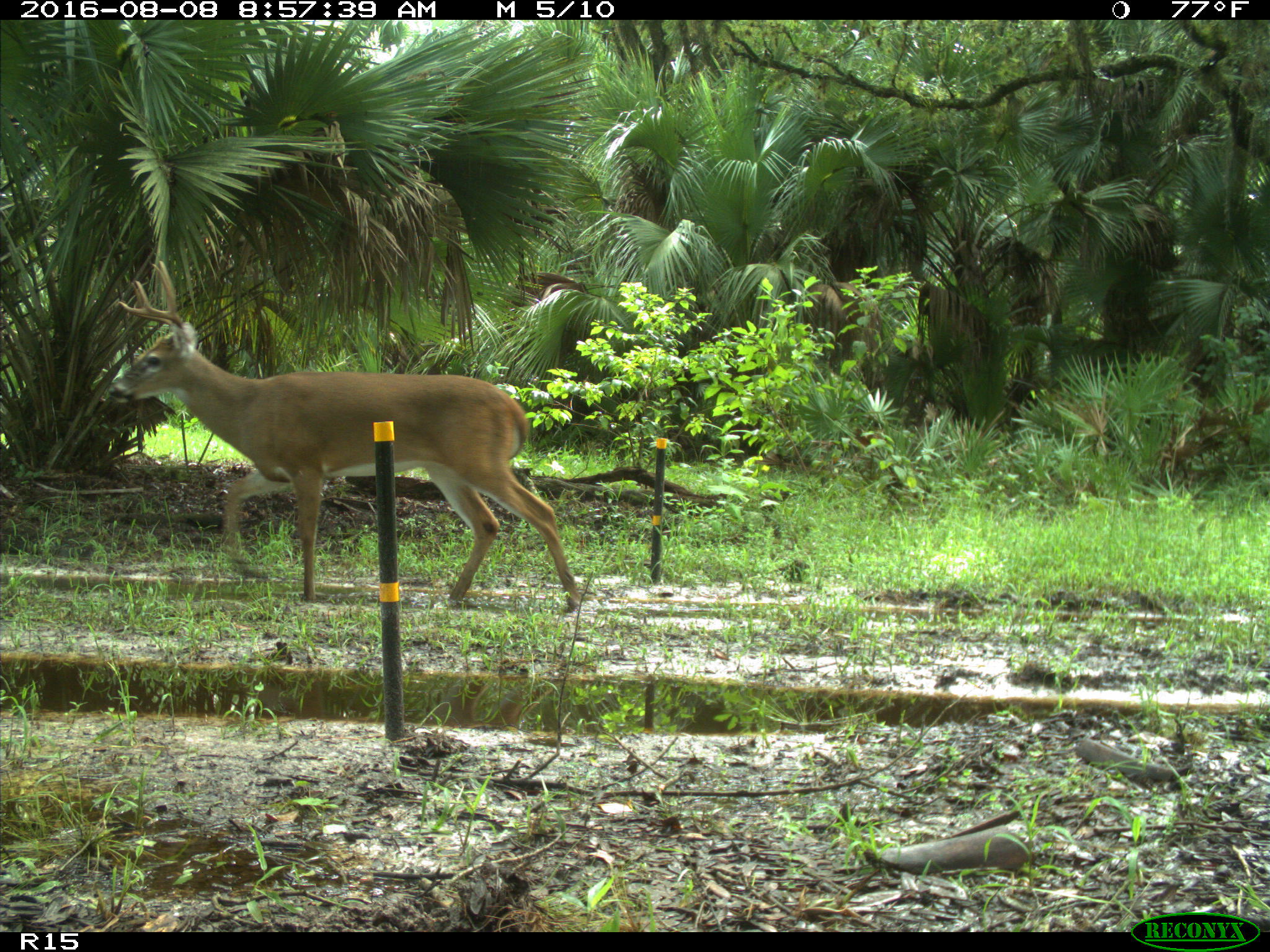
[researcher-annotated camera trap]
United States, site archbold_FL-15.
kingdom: Animalia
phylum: Chordata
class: Mammalia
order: Artiodactyla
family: Cervidae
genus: Odocoileus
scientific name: Odocoileus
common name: deer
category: unidentified deer